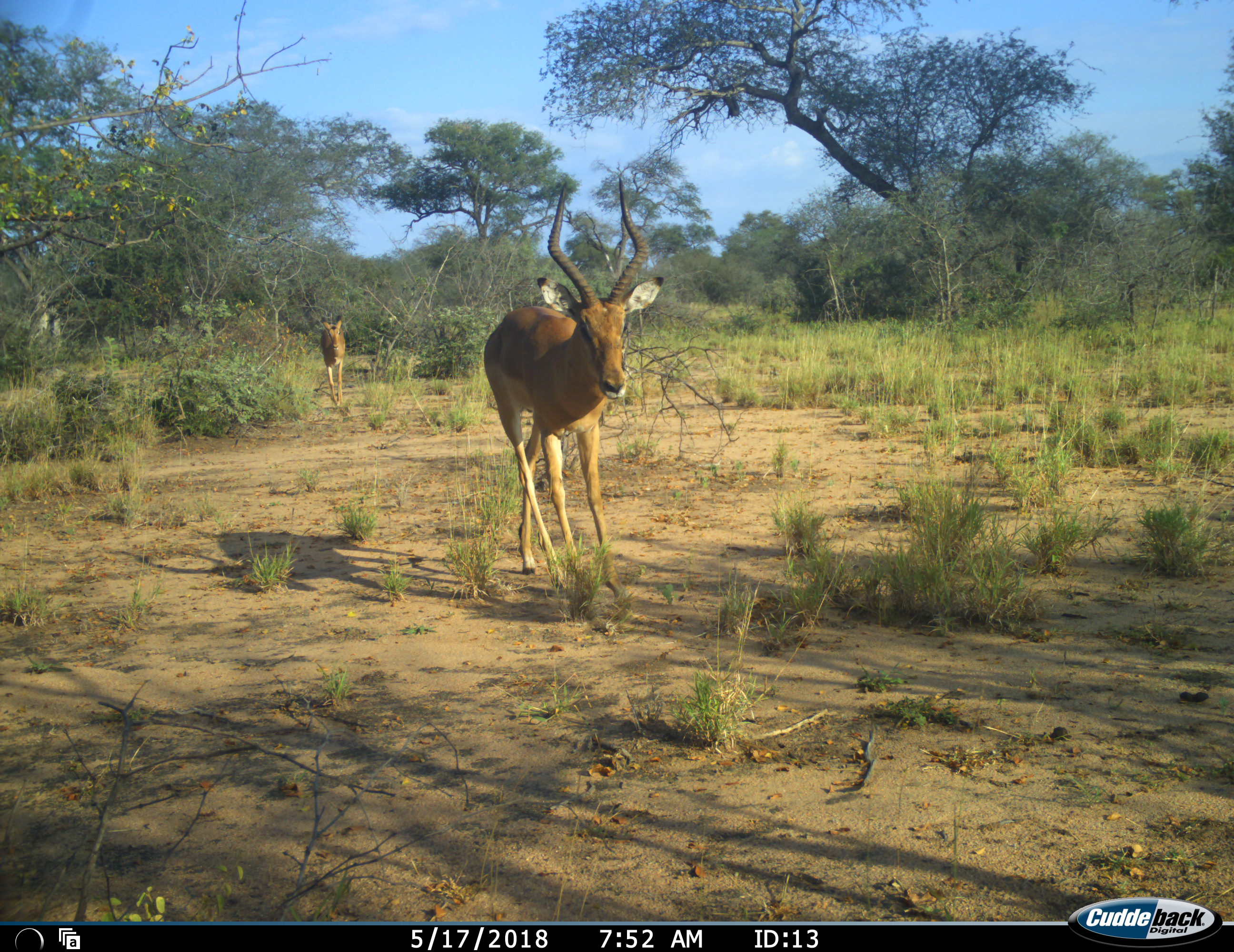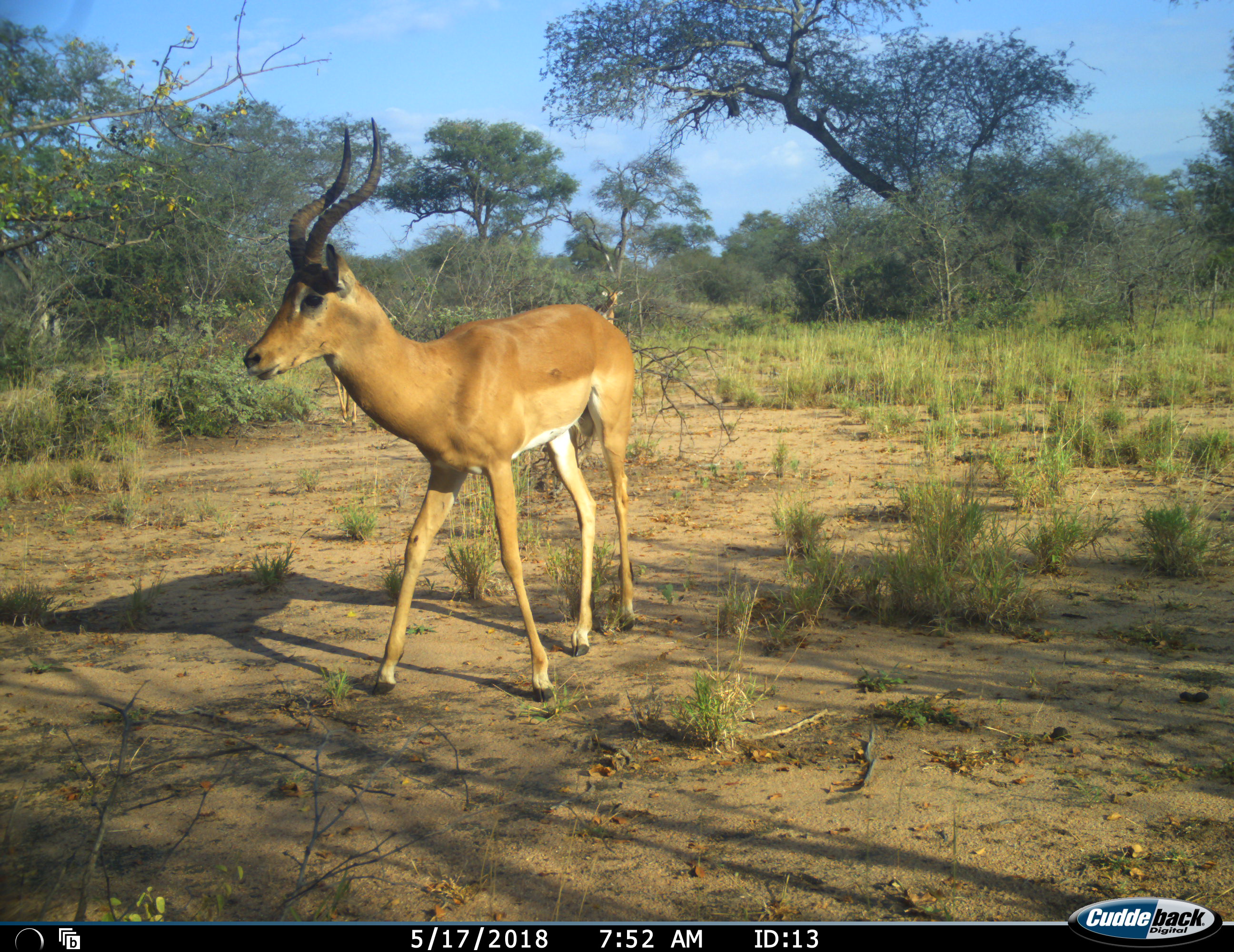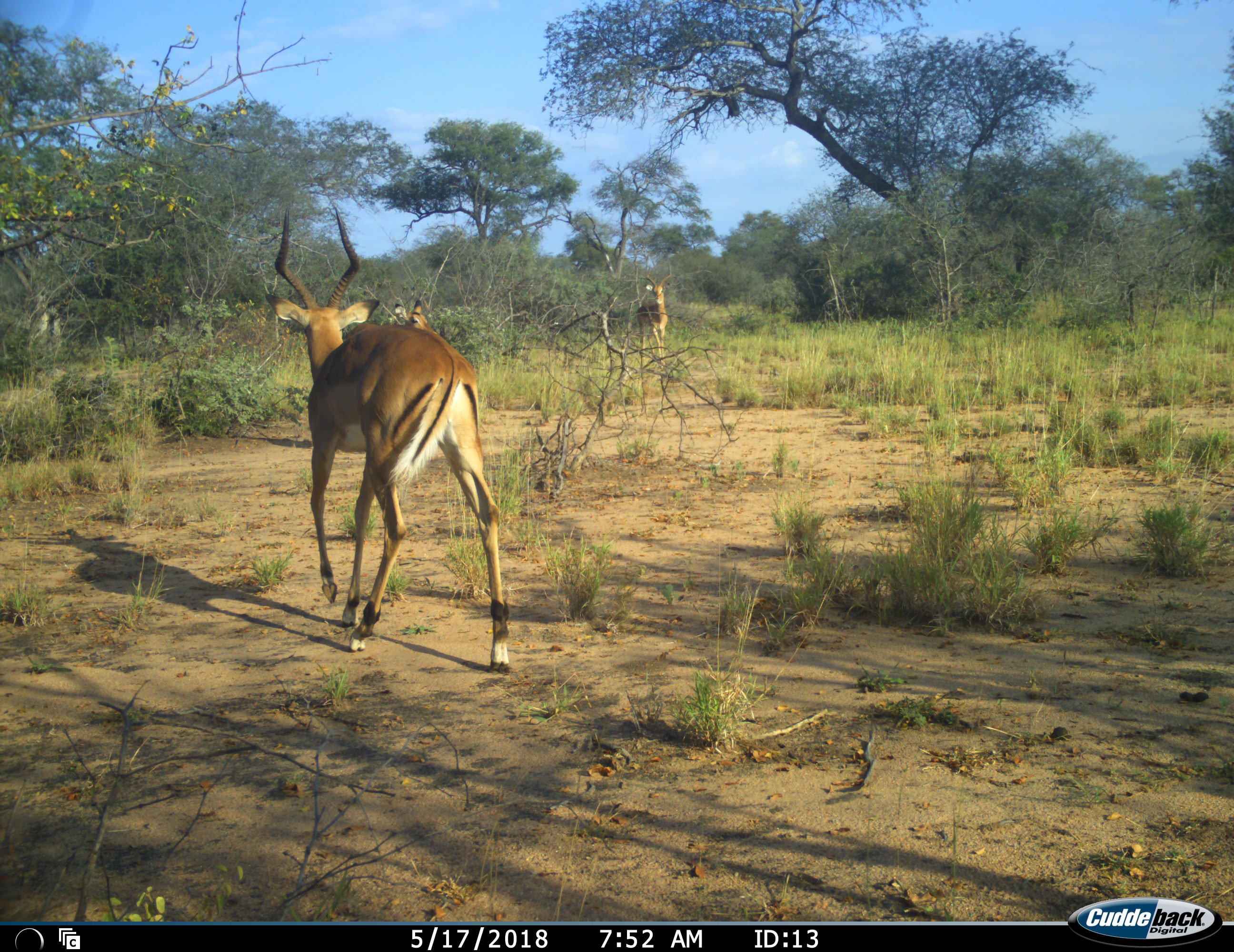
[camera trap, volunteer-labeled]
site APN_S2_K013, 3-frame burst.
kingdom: Animalia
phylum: Chordata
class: Mammalia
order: Artiodactyla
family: Bovidae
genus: Aepyceros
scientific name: Aepyceros melampus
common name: impala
Impala (Aepyceros melampus), count 3. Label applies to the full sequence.